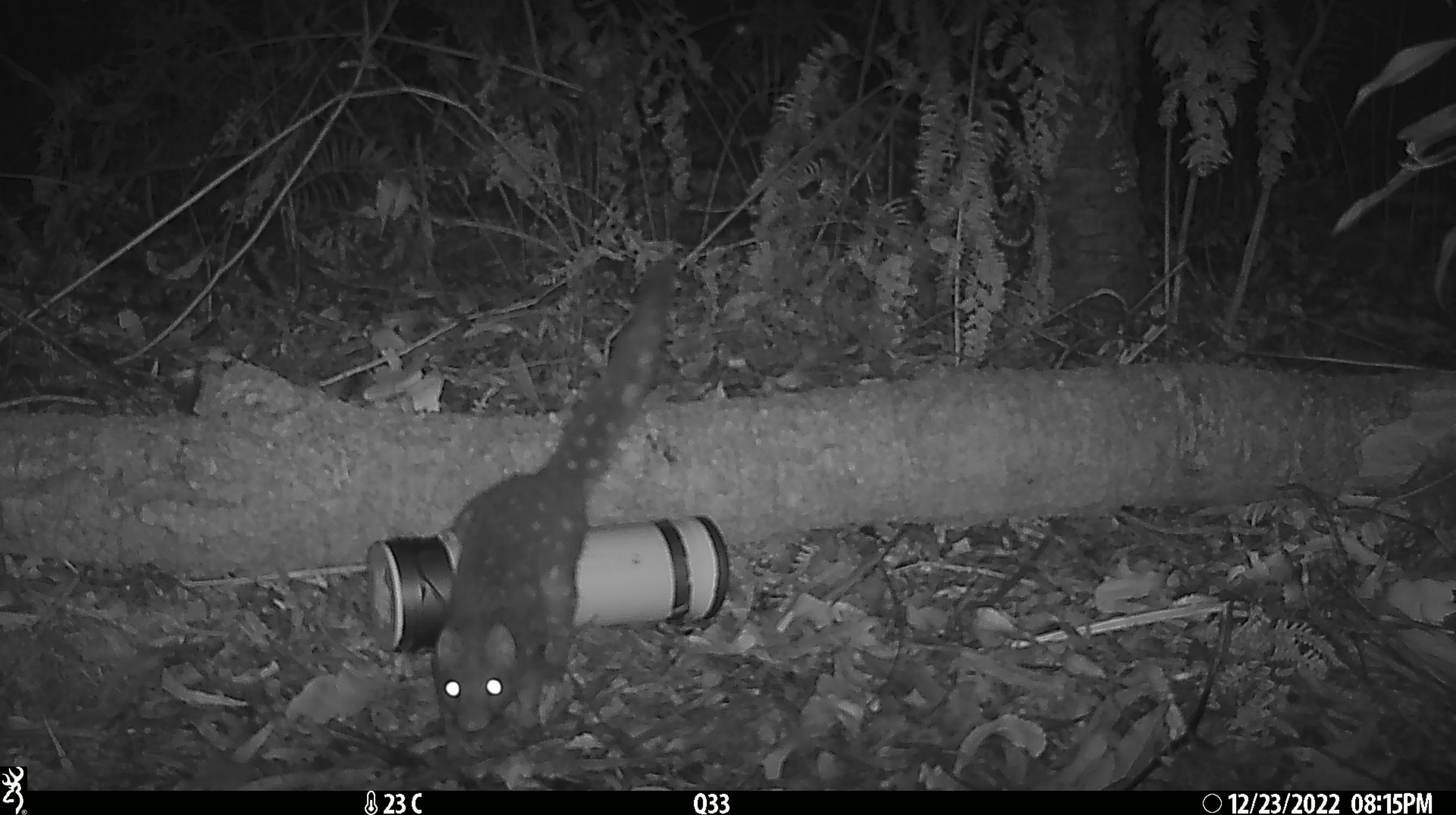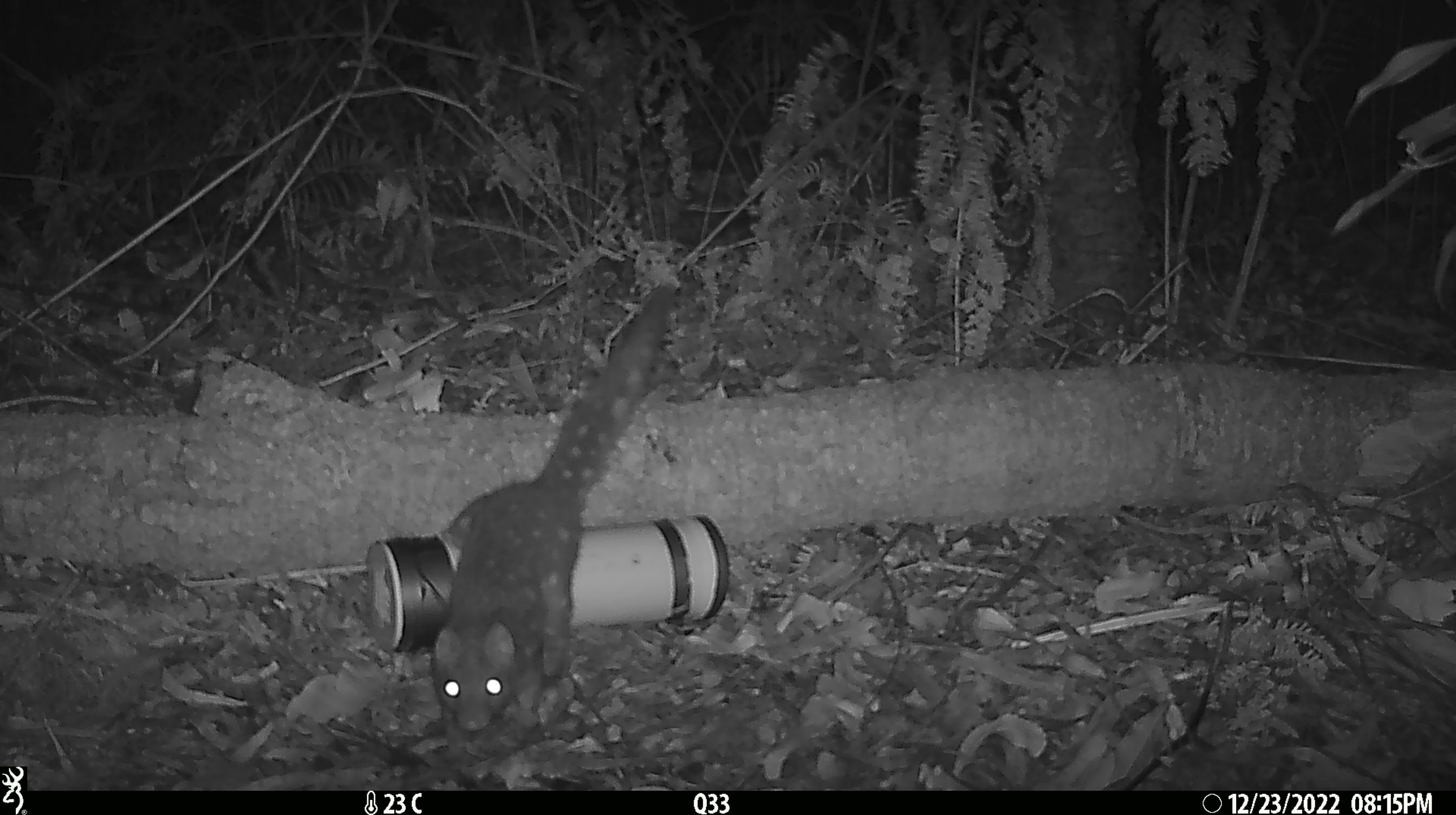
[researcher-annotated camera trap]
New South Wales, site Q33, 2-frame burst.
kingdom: Animalia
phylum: Chordata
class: Mammalia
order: Dasyuromorphia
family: Dasyuridae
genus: Dasyurus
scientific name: Dasyurus maculatus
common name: spotted-tailed quoll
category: quoll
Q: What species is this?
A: Quoll (spotted-tailed quoll) (Dasyurus maculatus).